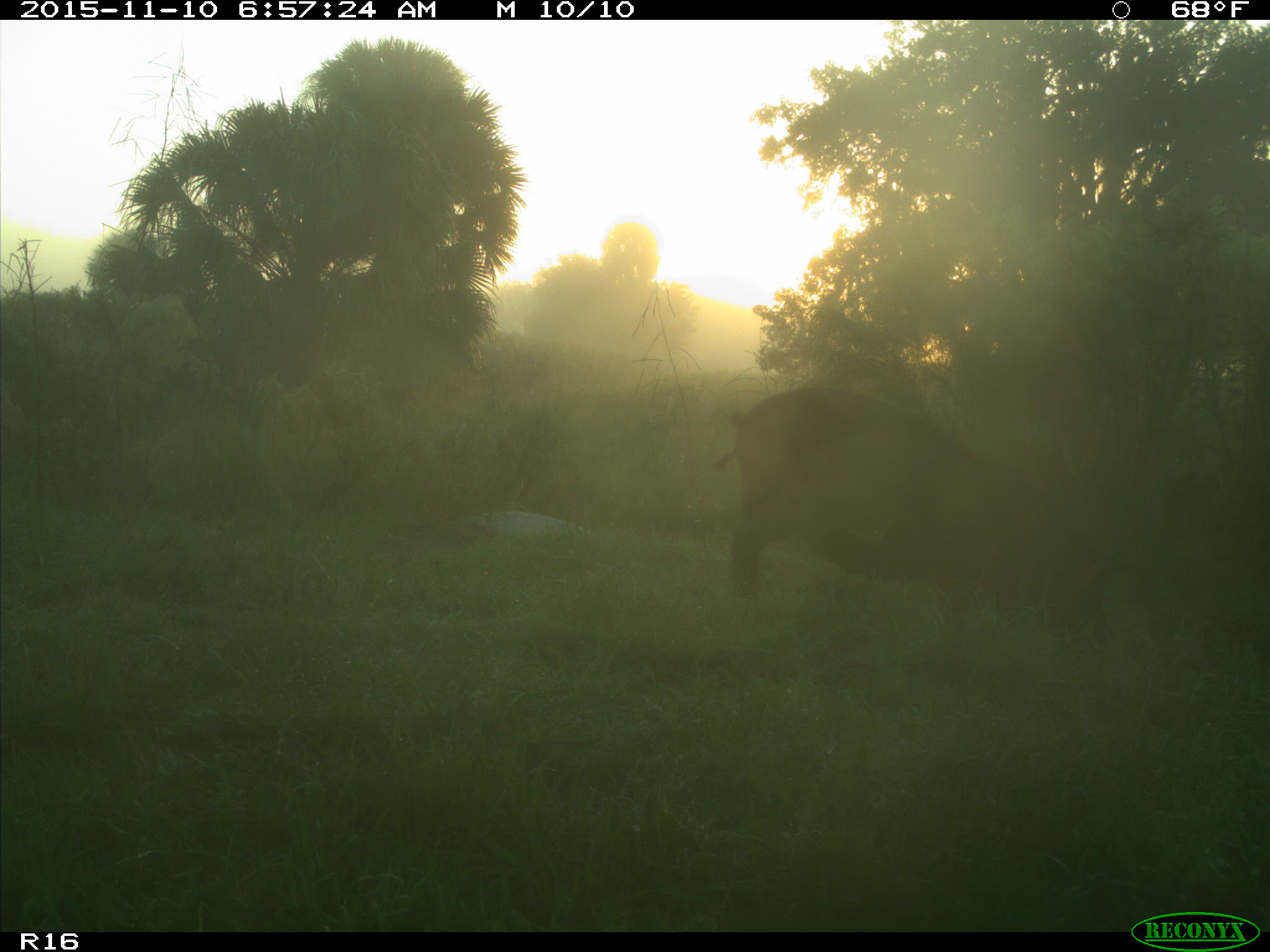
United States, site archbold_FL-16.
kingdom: Animalia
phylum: Chordata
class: Mammalia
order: Artiodactyla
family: Suidae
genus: Sus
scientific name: Sus scrofa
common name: wild boar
Sus scrofa (wild boar).